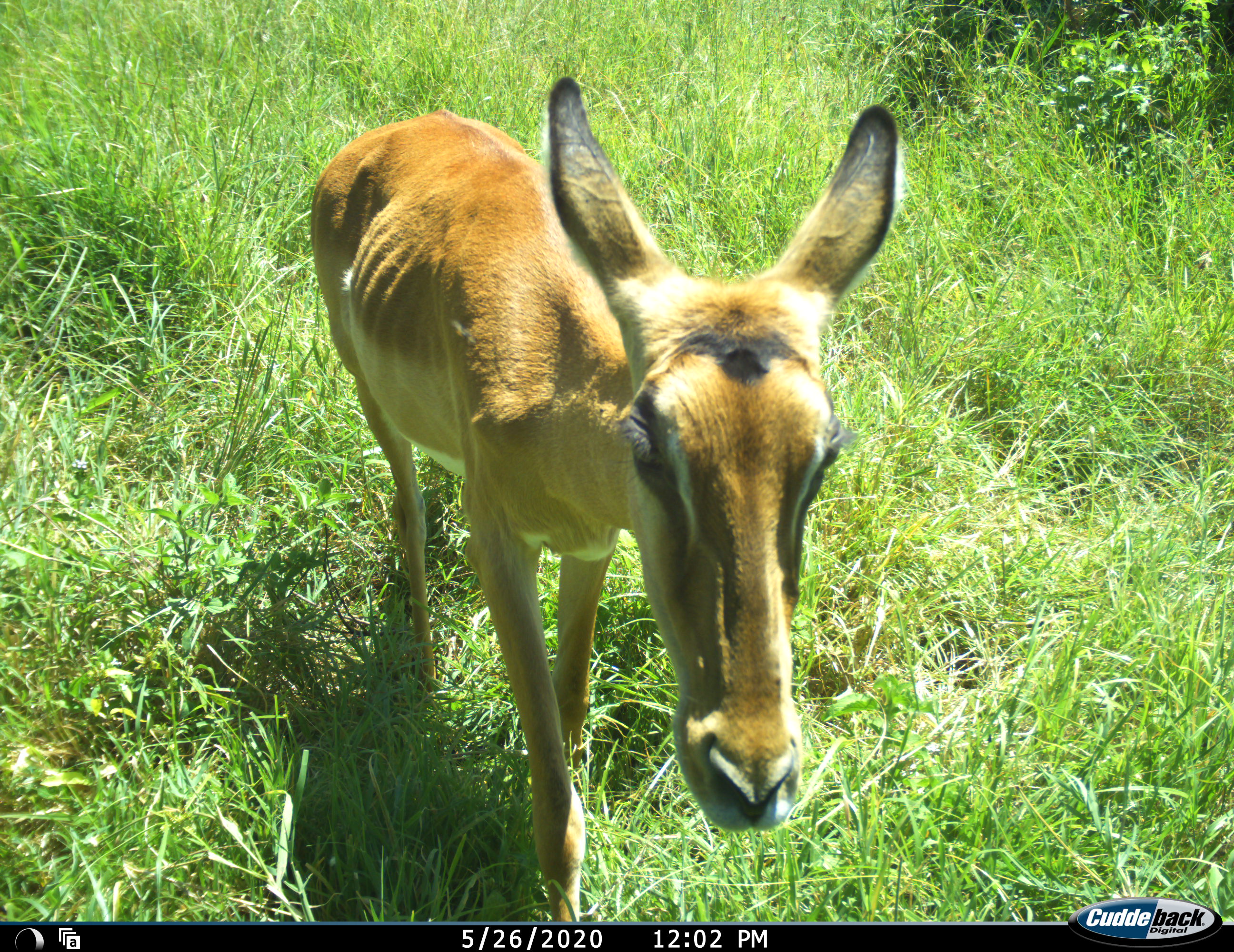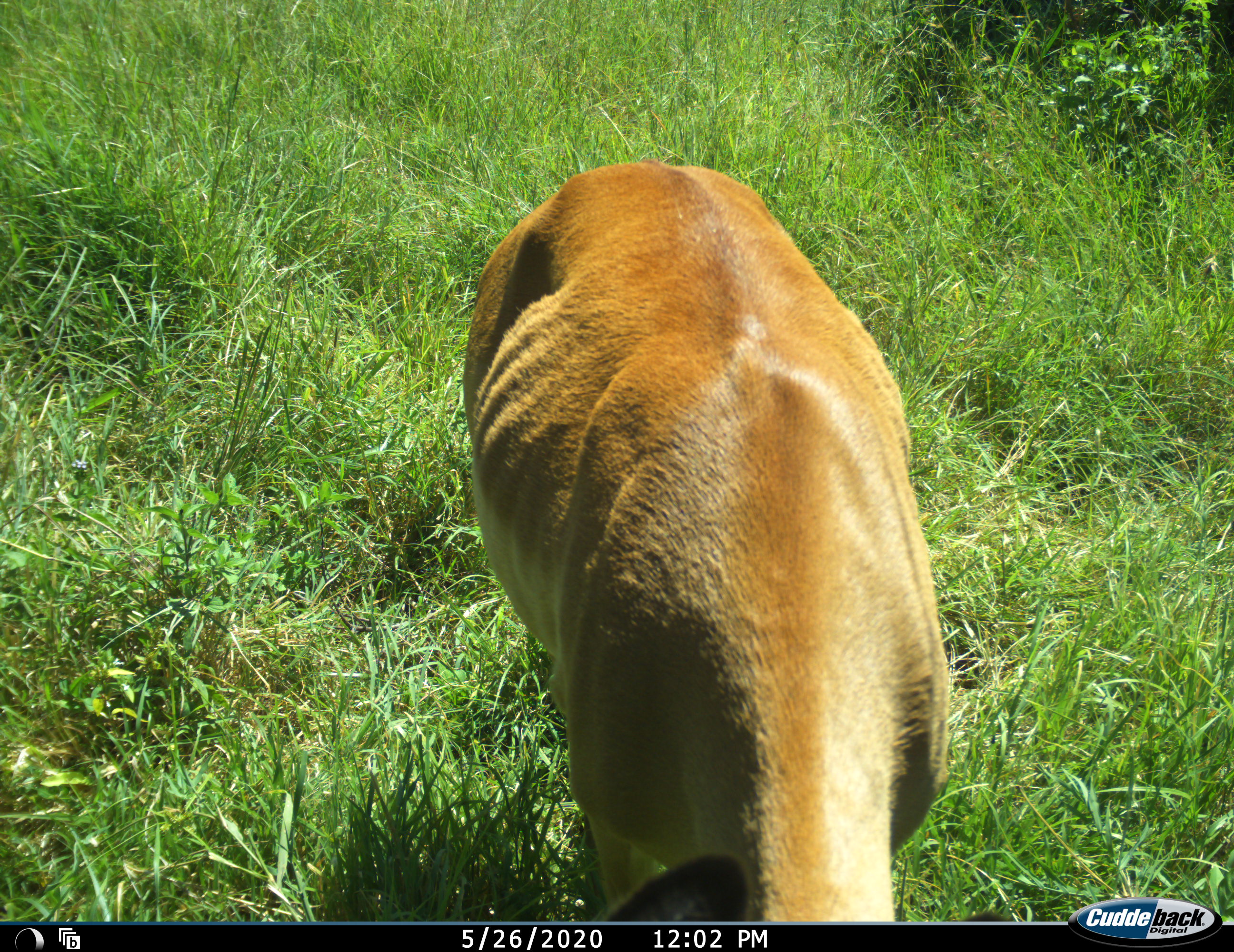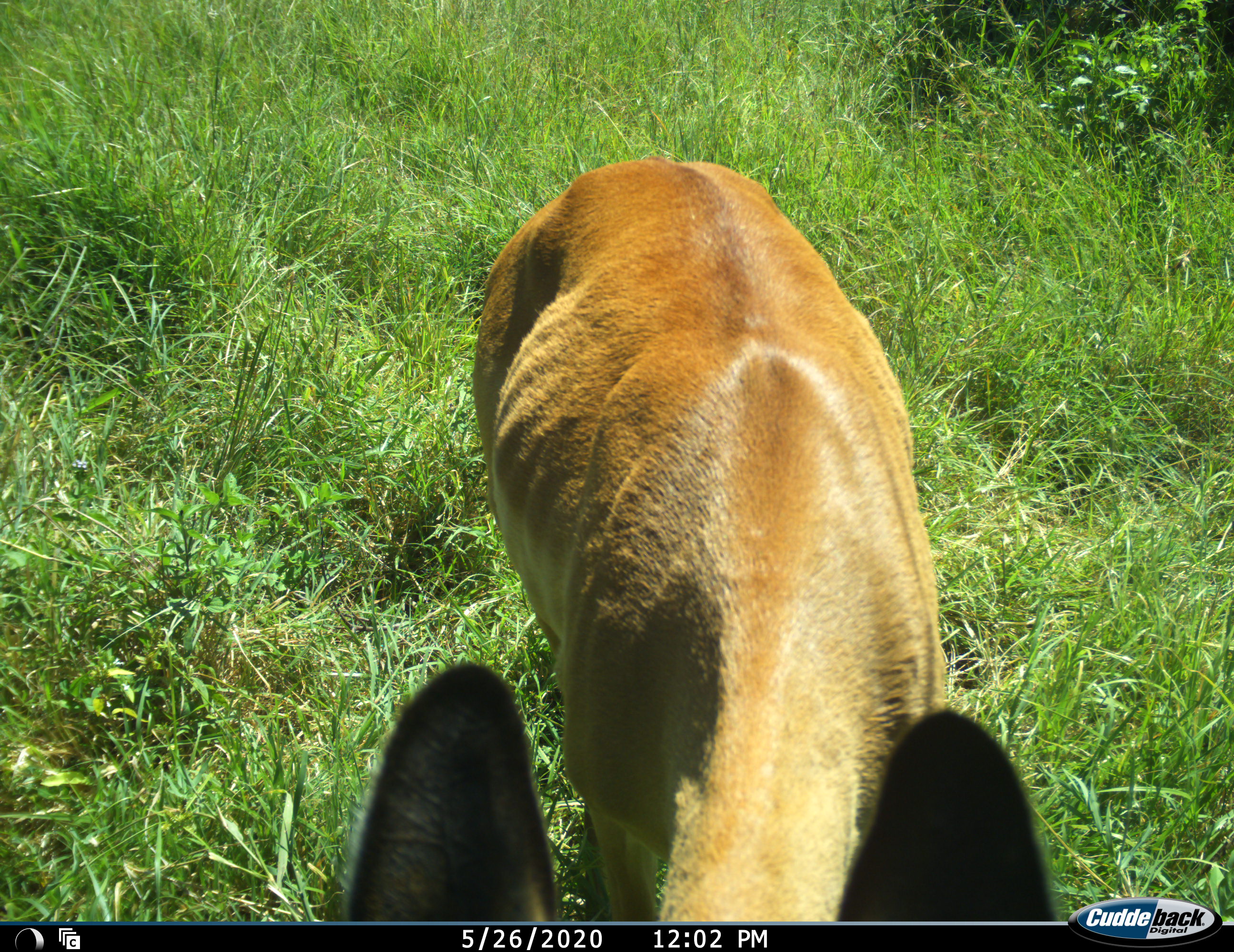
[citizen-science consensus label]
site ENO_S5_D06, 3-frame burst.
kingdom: Animalia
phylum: Chordata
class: Mammalia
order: Artiodactyla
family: Bovidae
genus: Aepyceros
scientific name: Aepyceros melampus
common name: impala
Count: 1.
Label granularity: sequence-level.